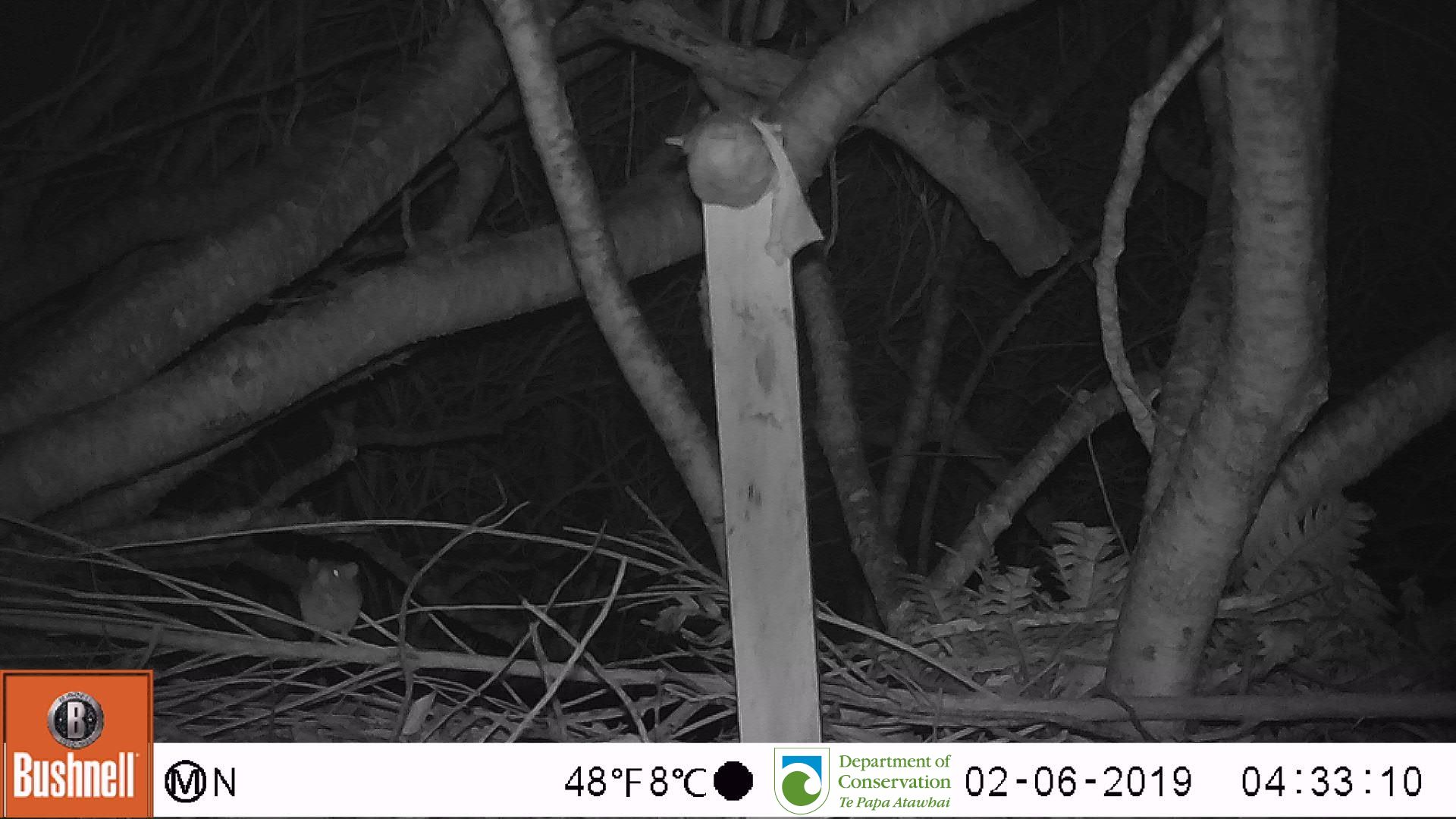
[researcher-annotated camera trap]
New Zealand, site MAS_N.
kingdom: Animalia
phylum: Chordata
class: Mammalia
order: Rodentia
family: Muridae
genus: Mus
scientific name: Mus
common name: mouse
Mouse (Mus).